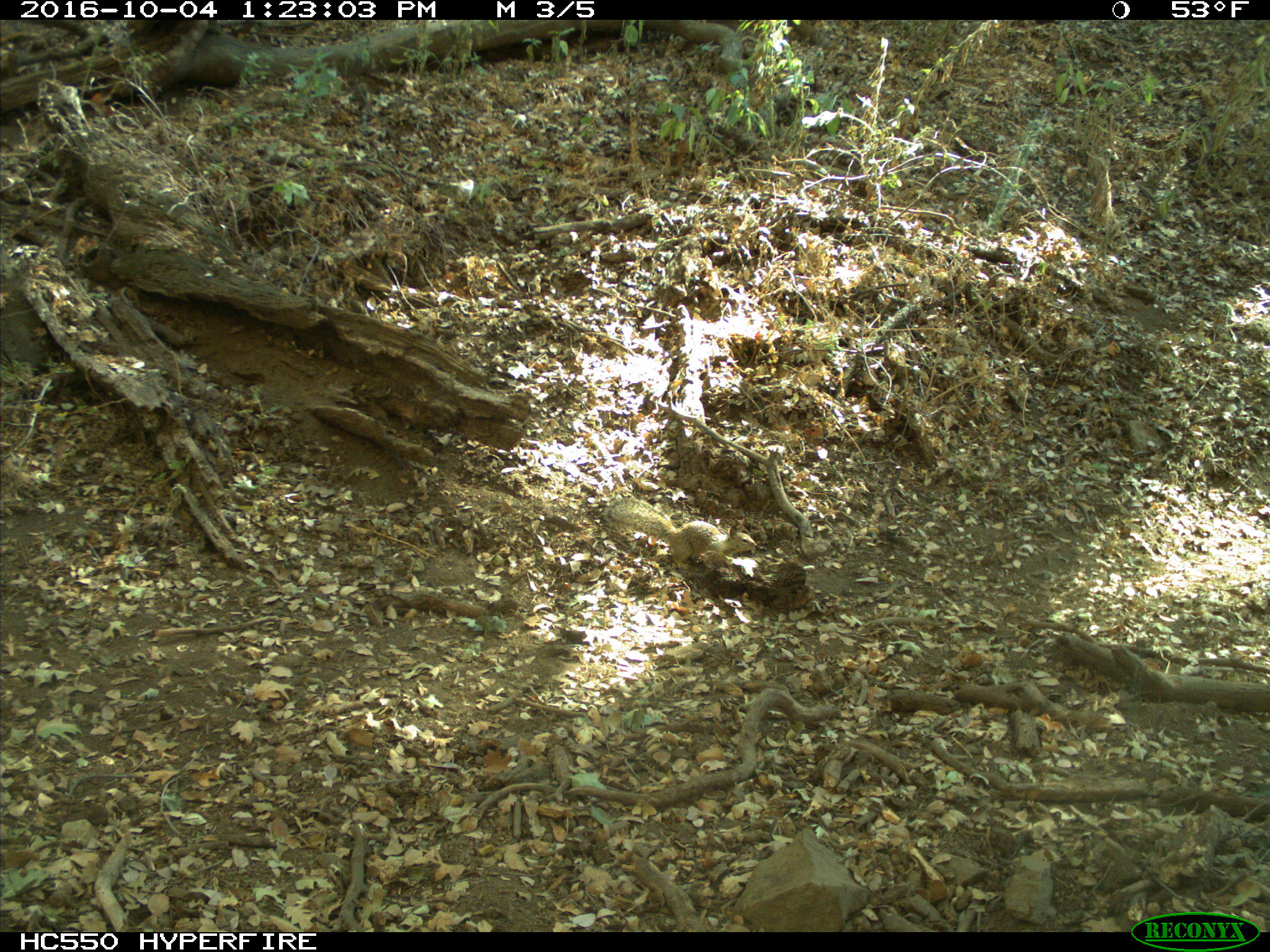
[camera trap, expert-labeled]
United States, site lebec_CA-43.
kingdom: Animalia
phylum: Chordata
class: Mammalia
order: Rodentia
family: Sciuridae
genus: Otospermophilus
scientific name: Otospermophilus beecheyi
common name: california ground squirrel